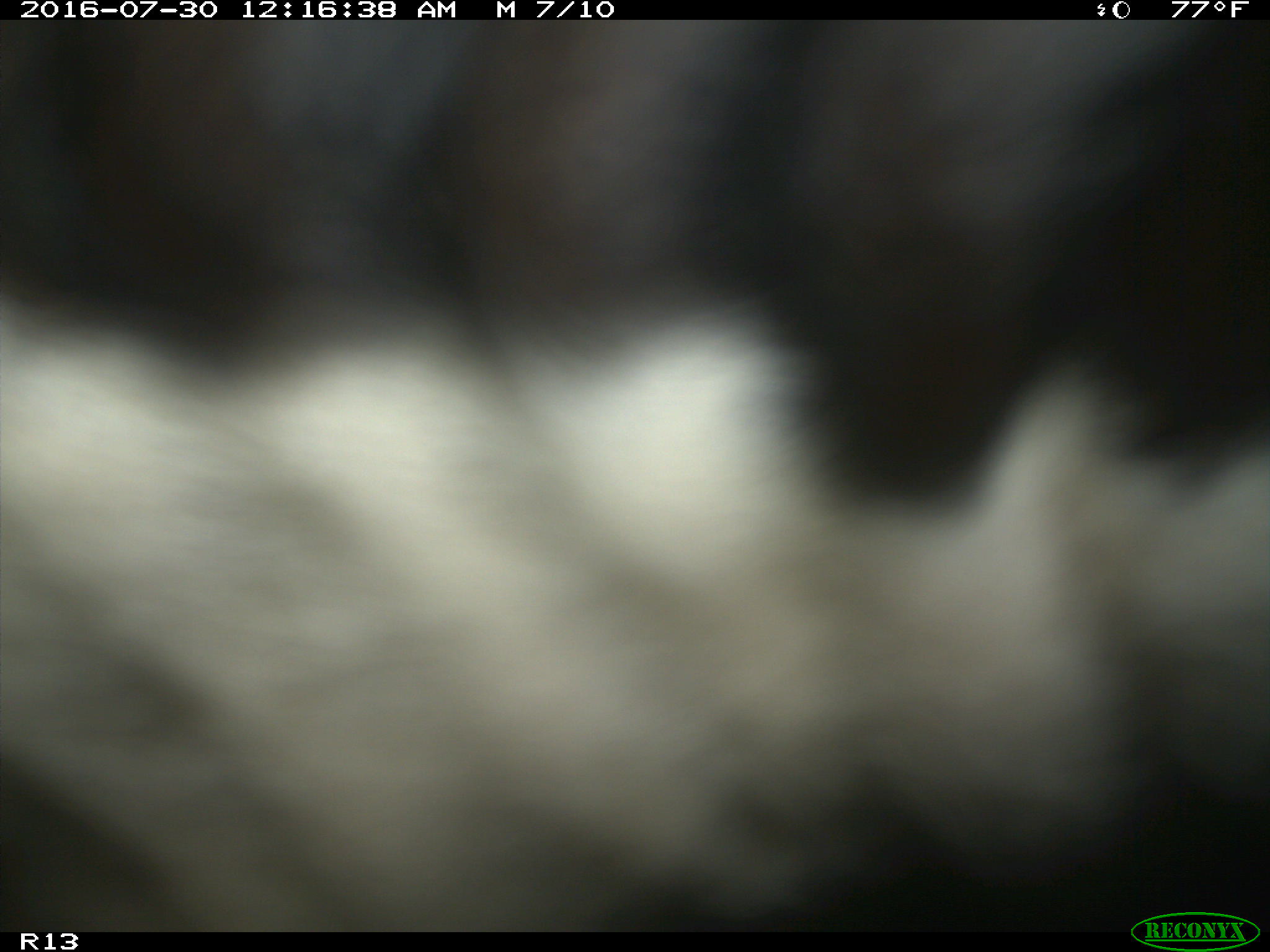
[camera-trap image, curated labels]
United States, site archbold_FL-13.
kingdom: Animalia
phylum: Chordata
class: Mammalia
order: Artiodactyla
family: Bovidae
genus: Bos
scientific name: Bos taurus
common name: domestic cow